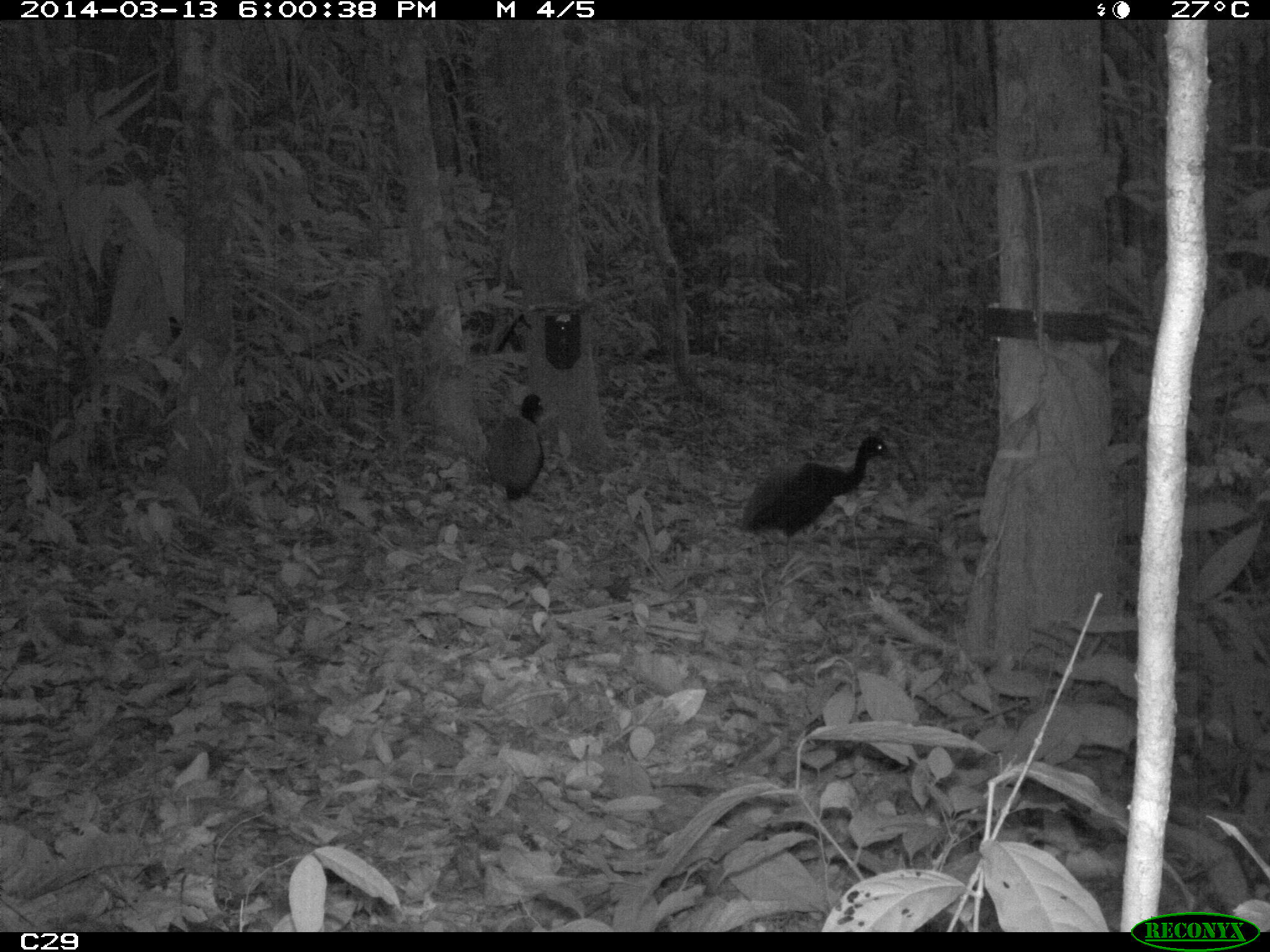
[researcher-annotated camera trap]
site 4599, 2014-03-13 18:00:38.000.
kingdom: Animalia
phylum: Chordata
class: Aves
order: Gruiformes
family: Psophiidae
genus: Psophia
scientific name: Psophia crepitans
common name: gray-winged trumpeter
Psophia crepitans (gray-winged trumpeter), count 5, age adult.